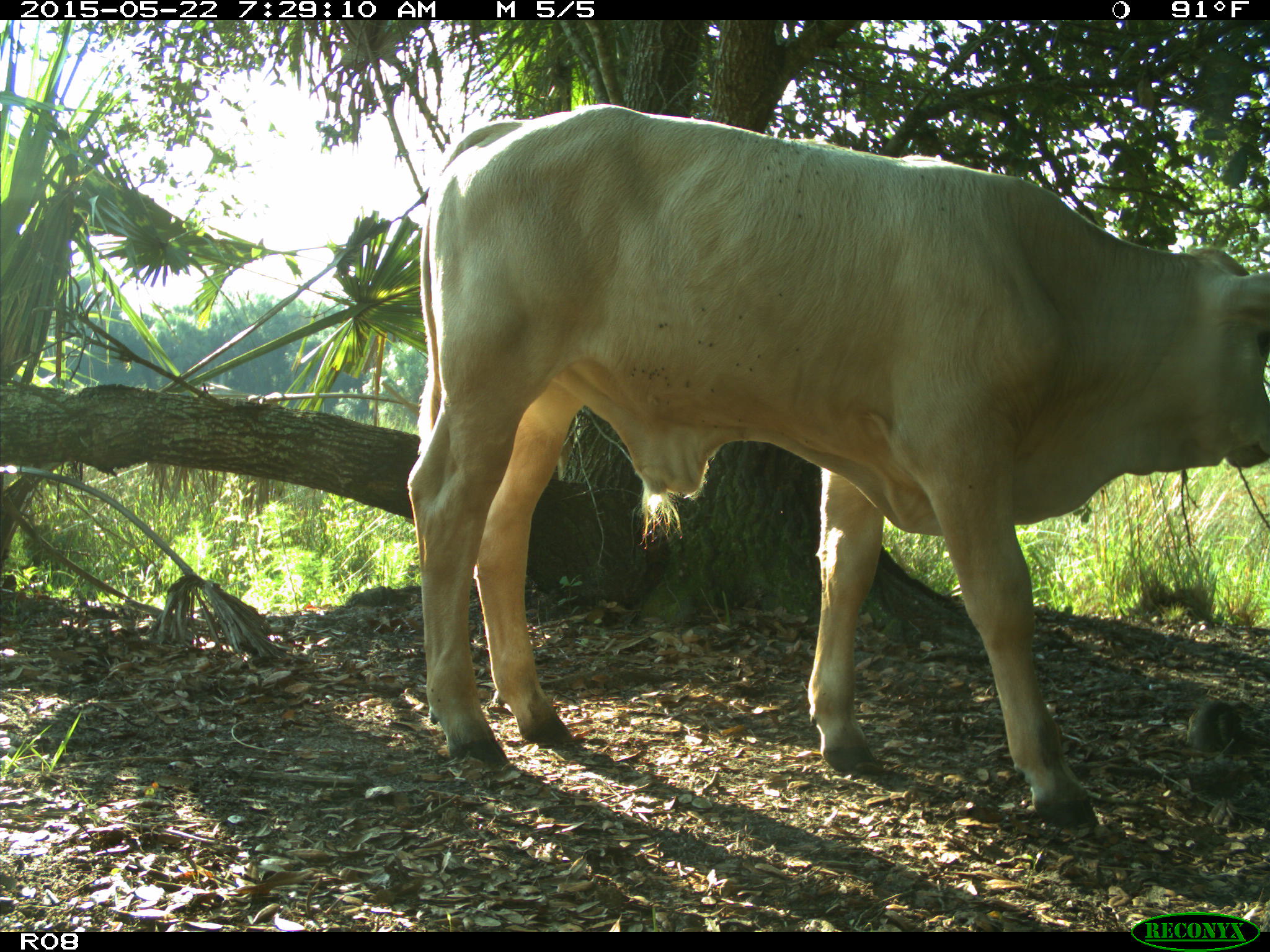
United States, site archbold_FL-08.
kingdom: Animalia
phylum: Chordata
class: Mammalia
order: Artiodactyla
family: Bovidae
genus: Bos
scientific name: Bos taurus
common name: domestic cow